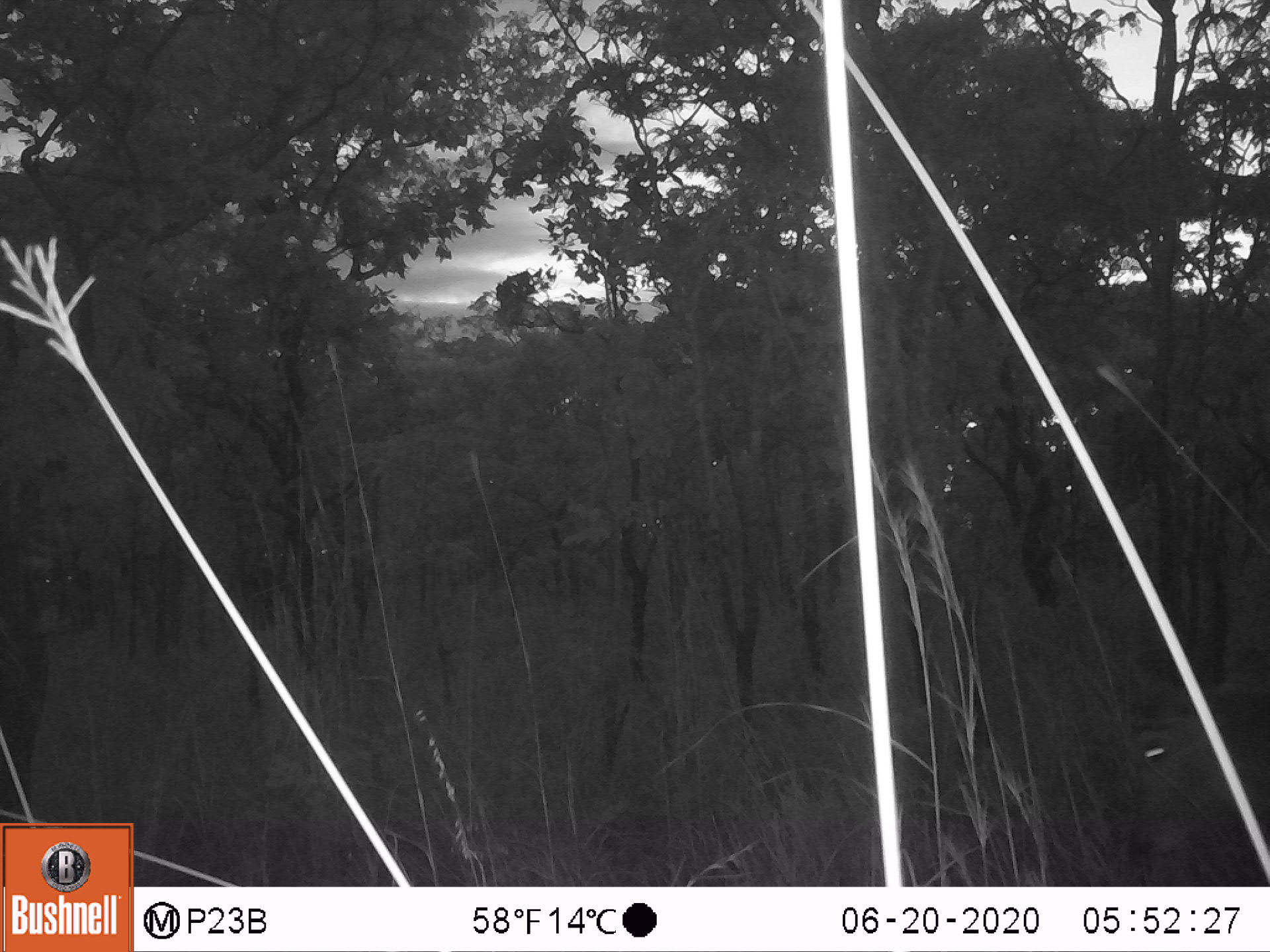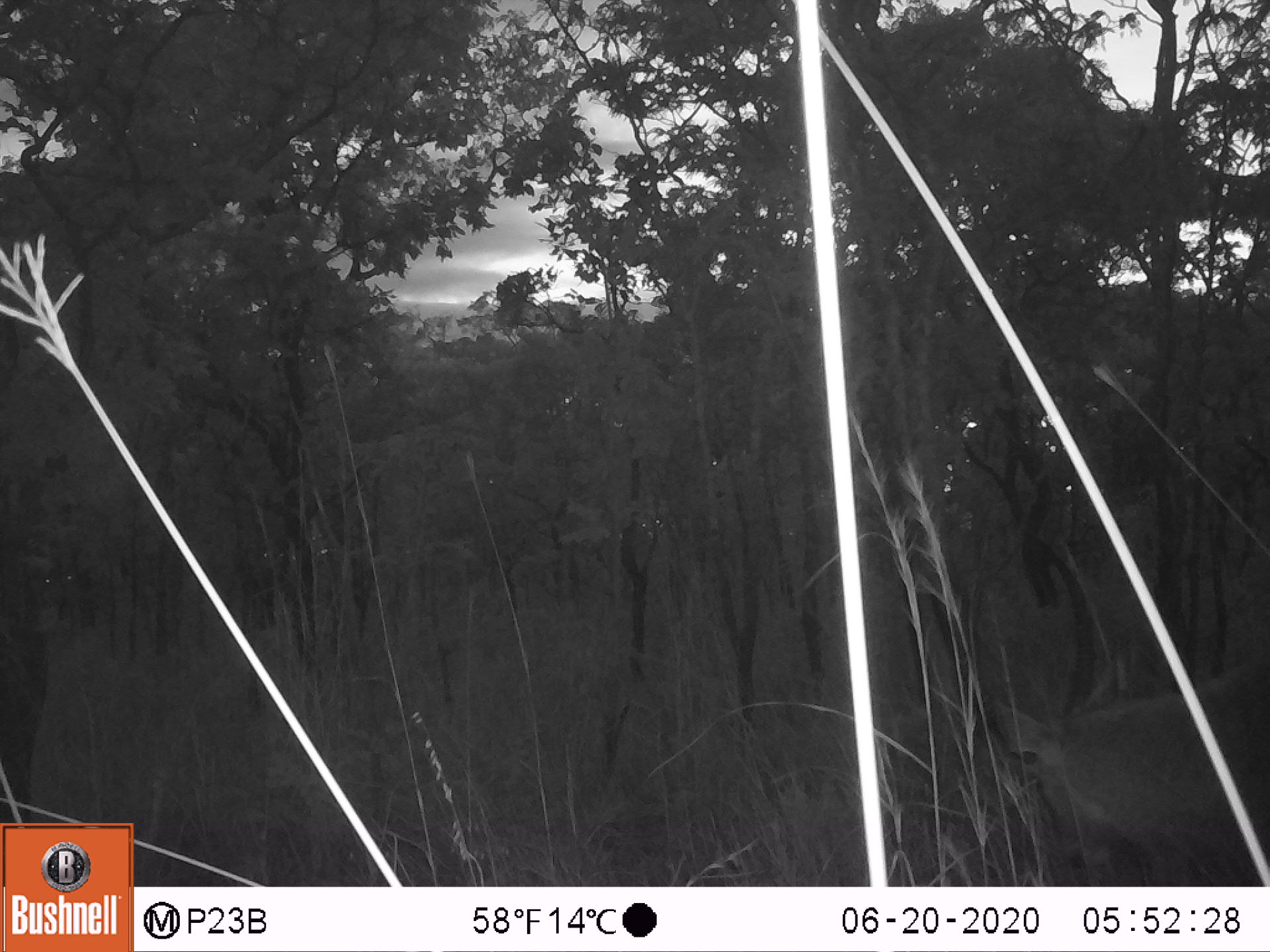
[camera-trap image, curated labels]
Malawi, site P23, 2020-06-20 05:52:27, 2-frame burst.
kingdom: Animalia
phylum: Chordata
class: Mammalia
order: Artiodactyla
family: Bovidae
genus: Kobus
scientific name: Kobus ellipsiprymnus ellipsiprymnus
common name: common waterbuck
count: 1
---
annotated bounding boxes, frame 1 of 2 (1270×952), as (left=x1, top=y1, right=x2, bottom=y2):
common waterbuck: (left=1118, top=501, right=1262, bottom=873)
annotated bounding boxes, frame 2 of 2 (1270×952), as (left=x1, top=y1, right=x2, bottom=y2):
common waterbuck: (left=956, top=537, right=1266, bottom=878)